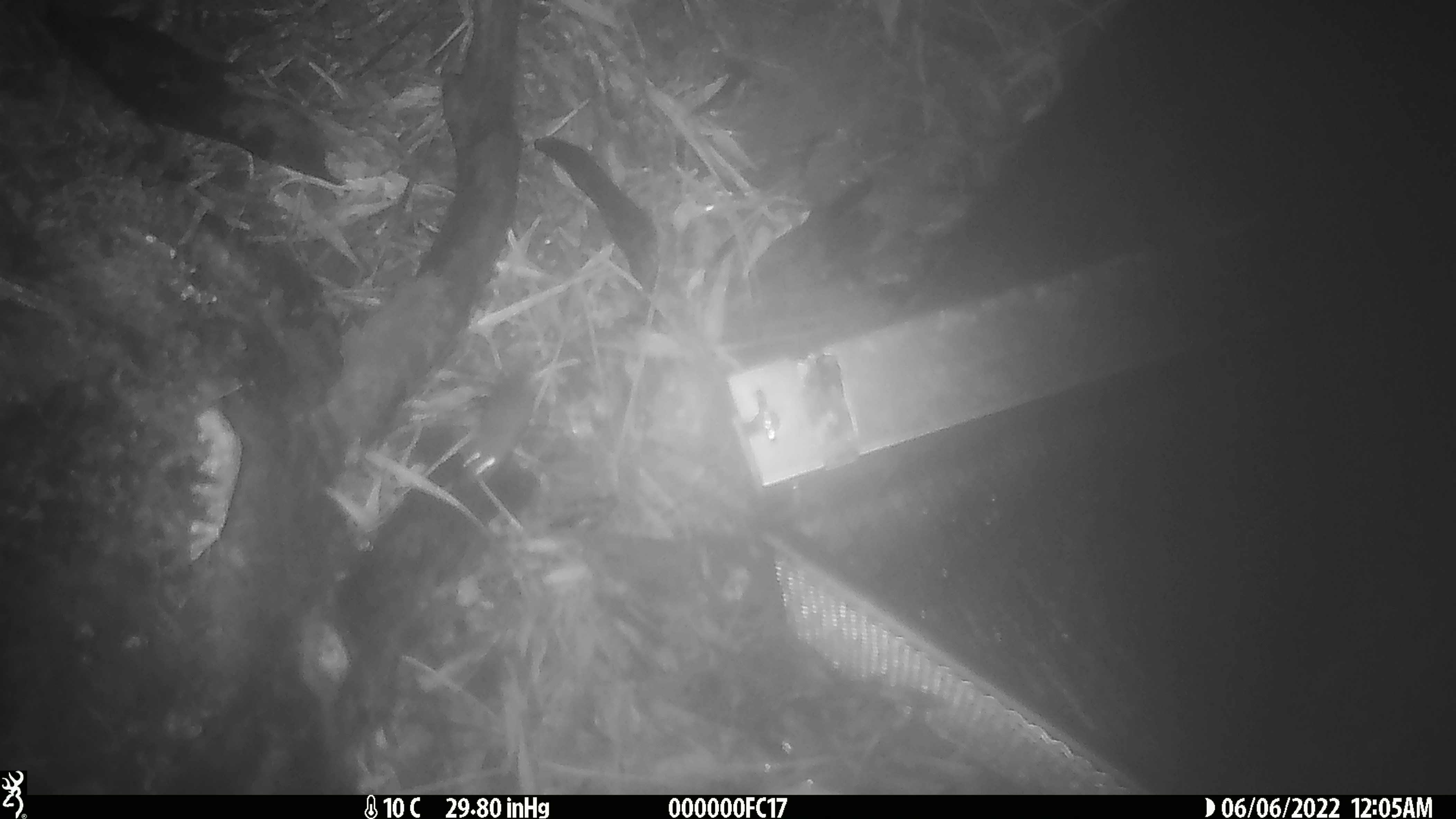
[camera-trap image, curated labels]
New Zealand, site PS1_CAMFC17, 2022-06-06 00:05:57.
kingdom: Animalia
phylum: Chordata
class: Mammalia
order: Rodentia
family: Muridae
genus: Mus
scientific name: Mus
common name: mouse